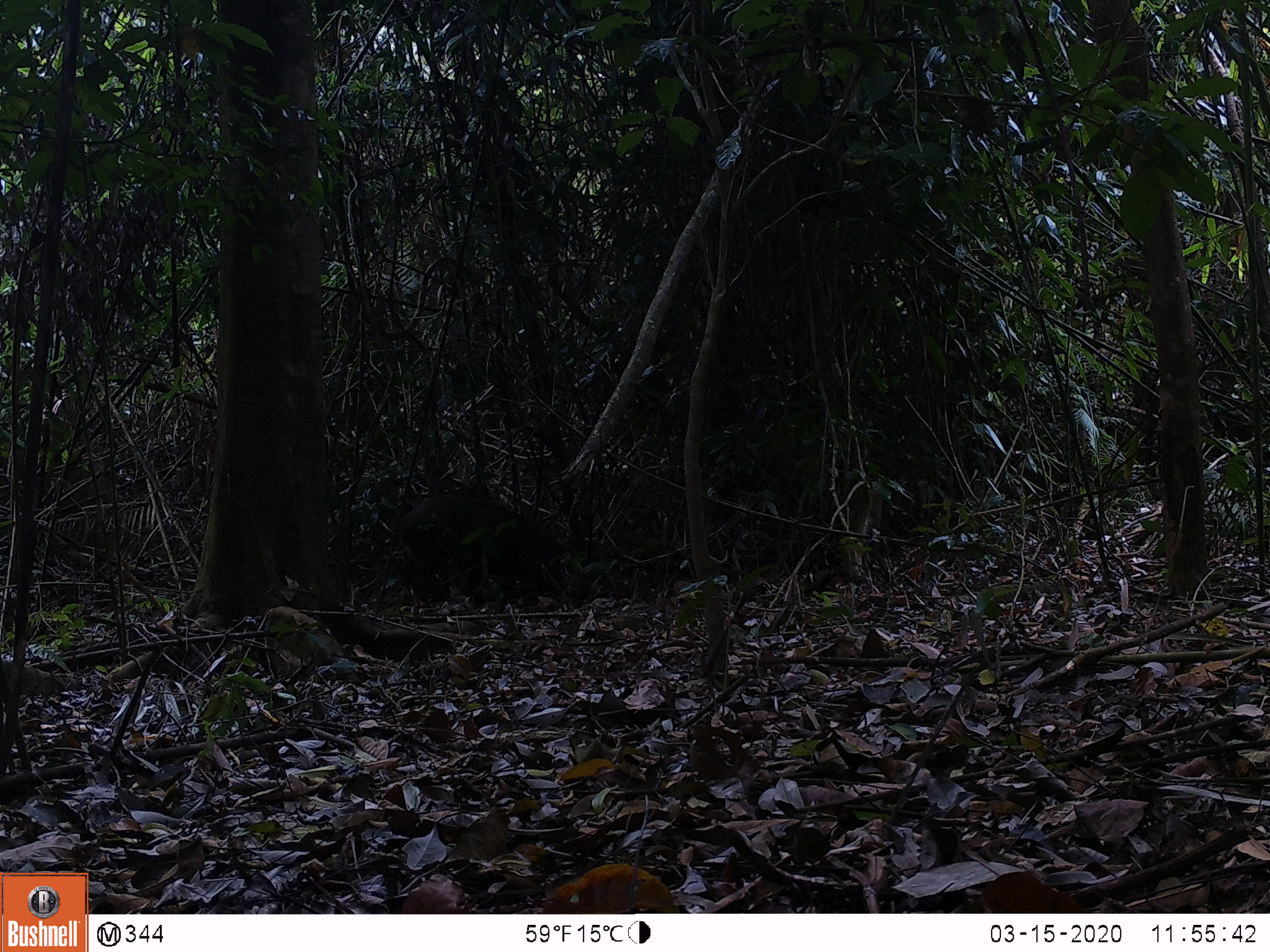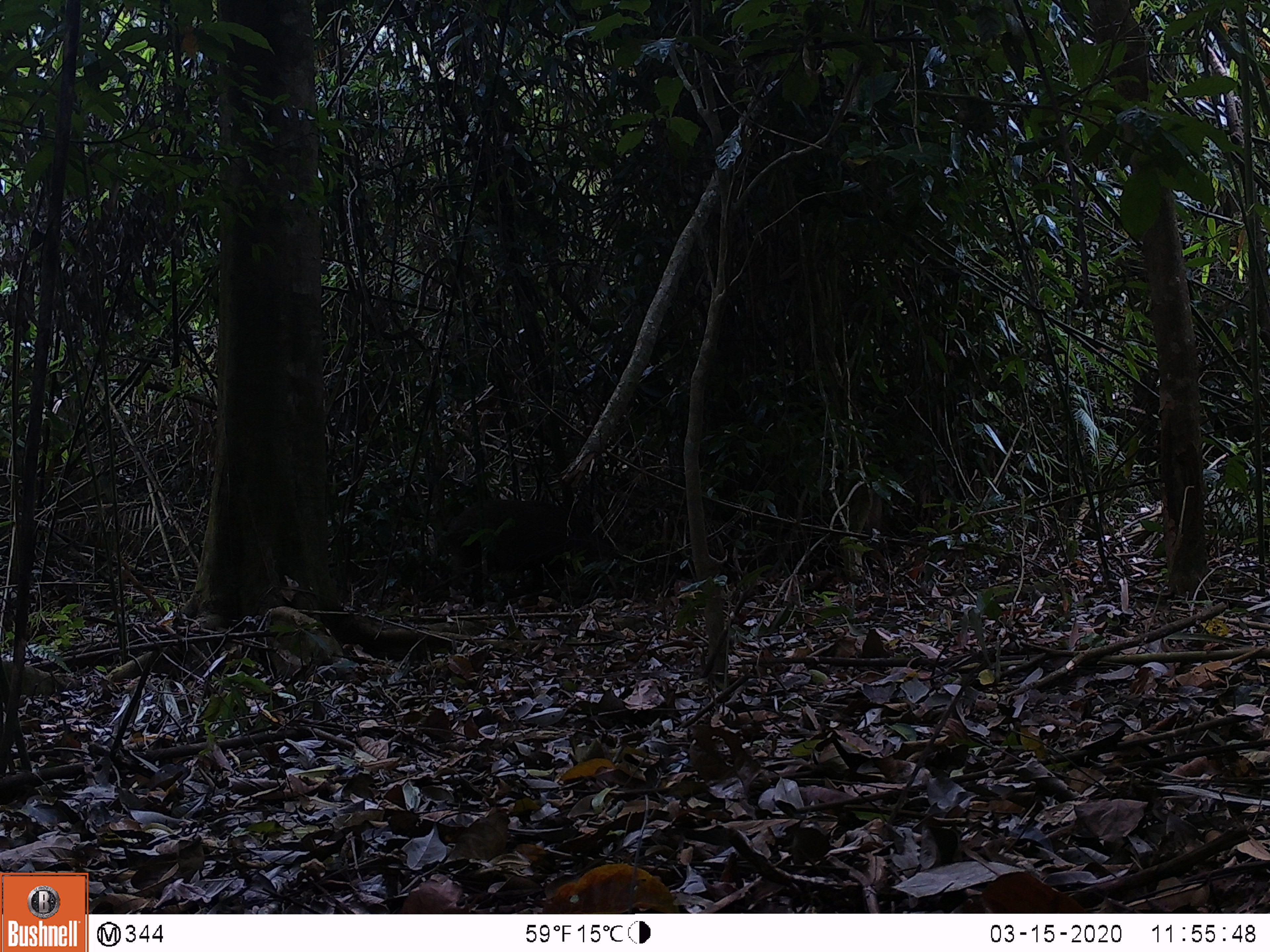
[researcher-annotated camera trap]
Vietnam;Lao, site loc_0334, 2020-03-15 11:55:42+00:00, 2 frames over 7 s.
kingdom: Animalia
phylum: Chordata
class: Mammalia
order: Artiodactyla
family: Suidae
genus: Sus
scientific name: Sus scrofa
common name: eurasian wild pig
Eurasian wild pig (Sus scrofa). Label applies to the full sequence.